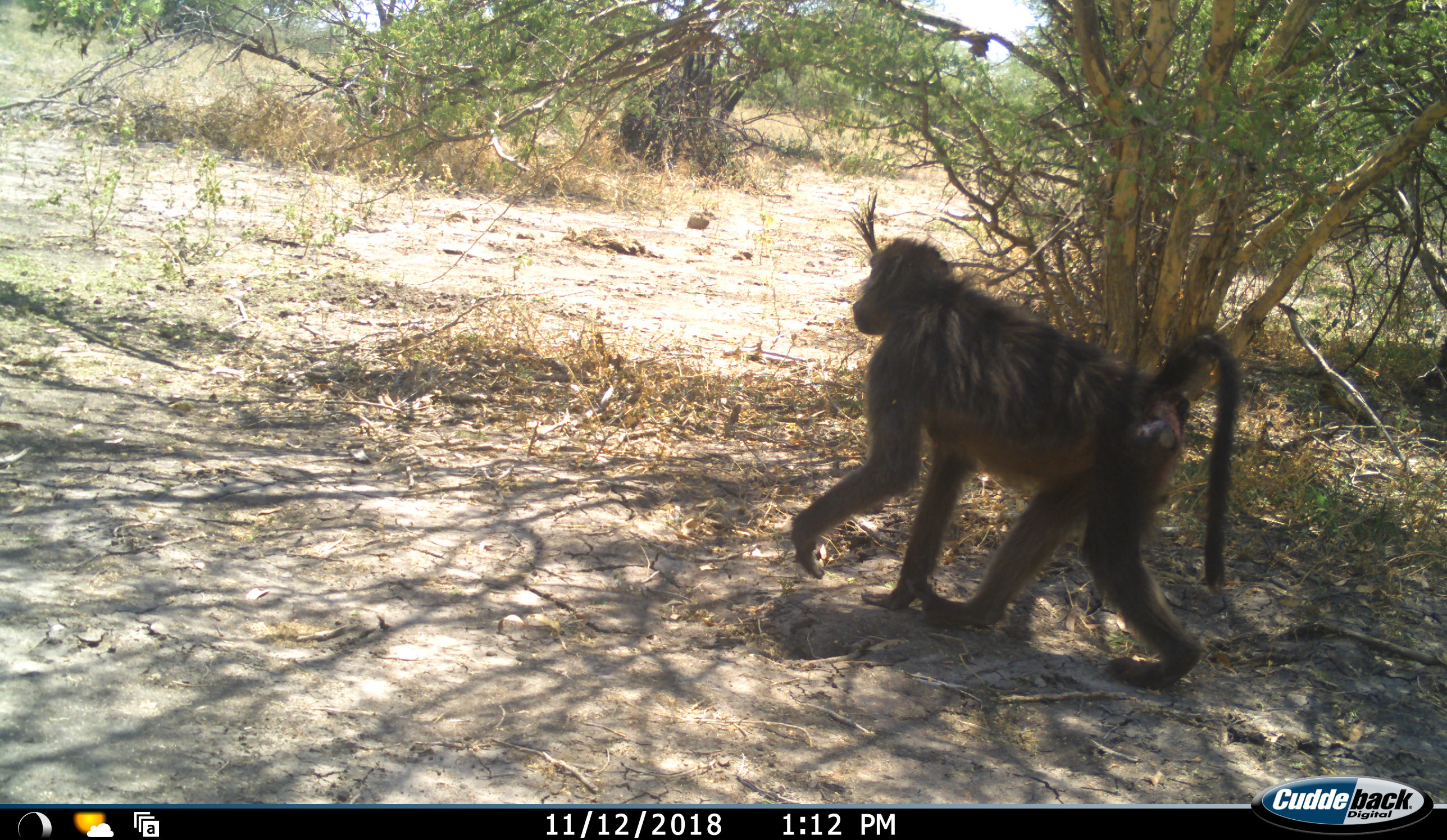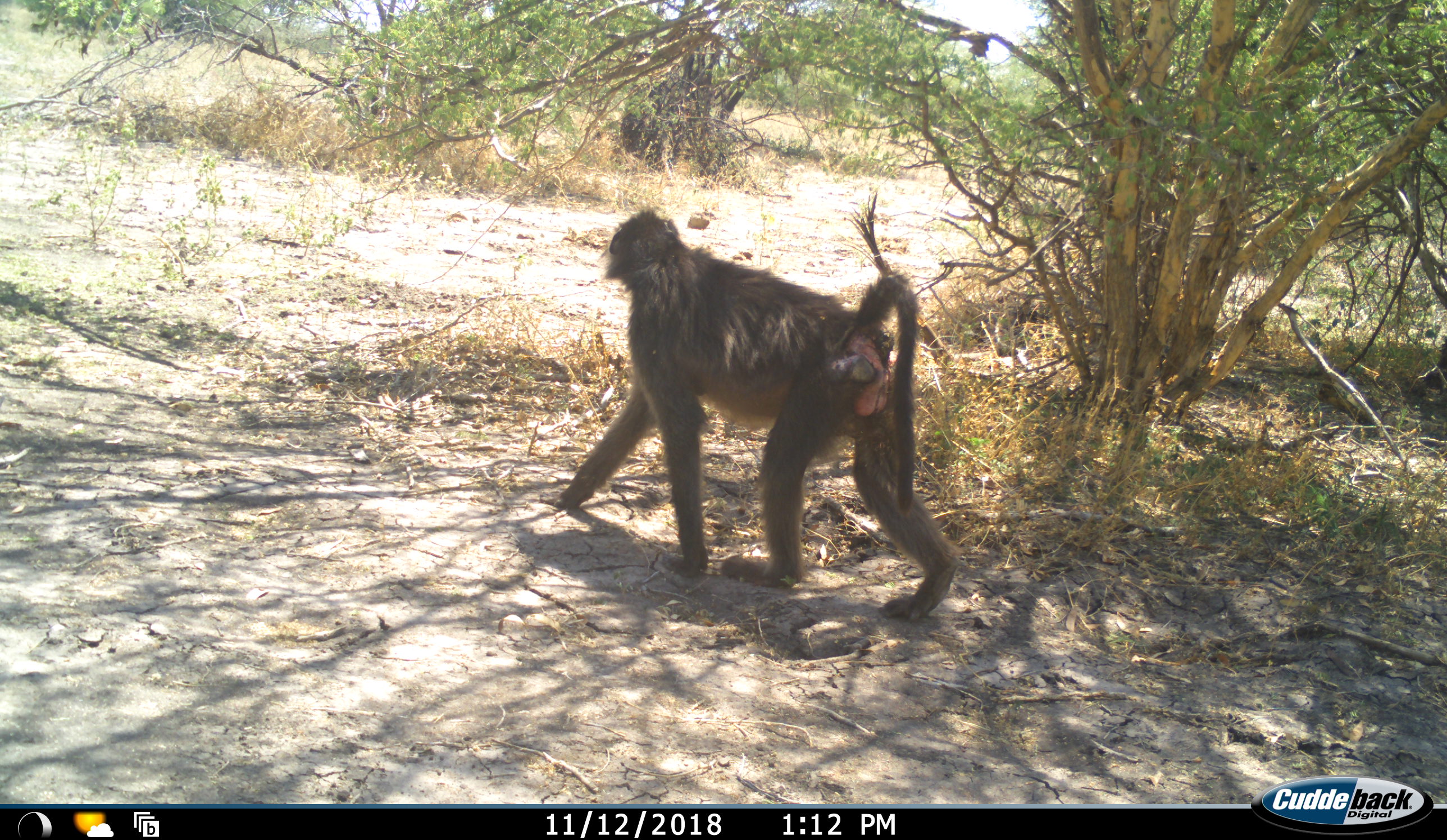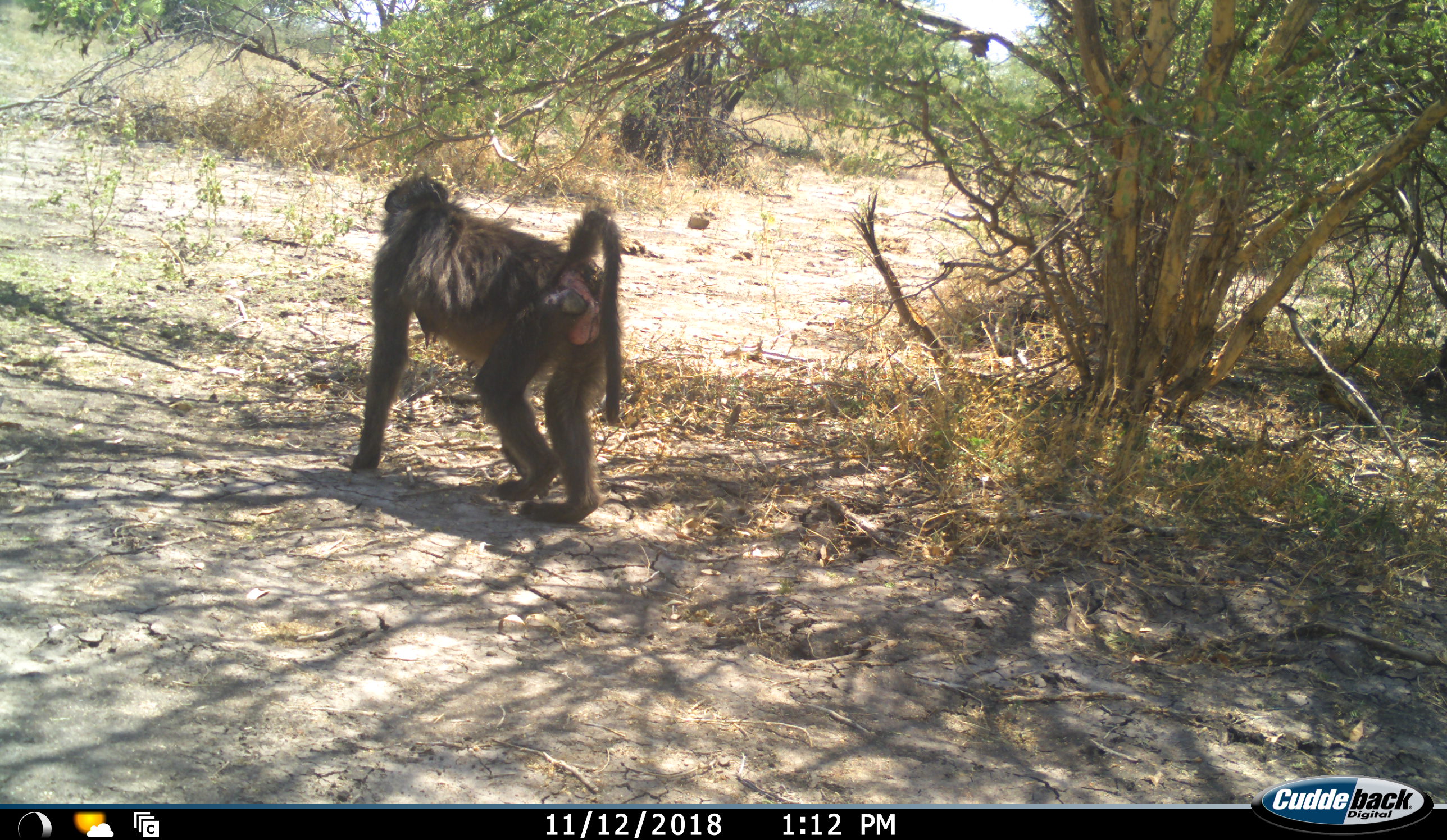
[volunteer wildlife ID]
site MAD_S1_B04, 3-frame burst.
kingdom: Animalia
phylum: Chordata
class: Mammalia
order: Primates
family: Cercopithecidae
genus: Papio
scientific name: Papio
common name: baboon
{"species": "baboon (Papio)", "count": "1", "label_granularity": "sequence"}